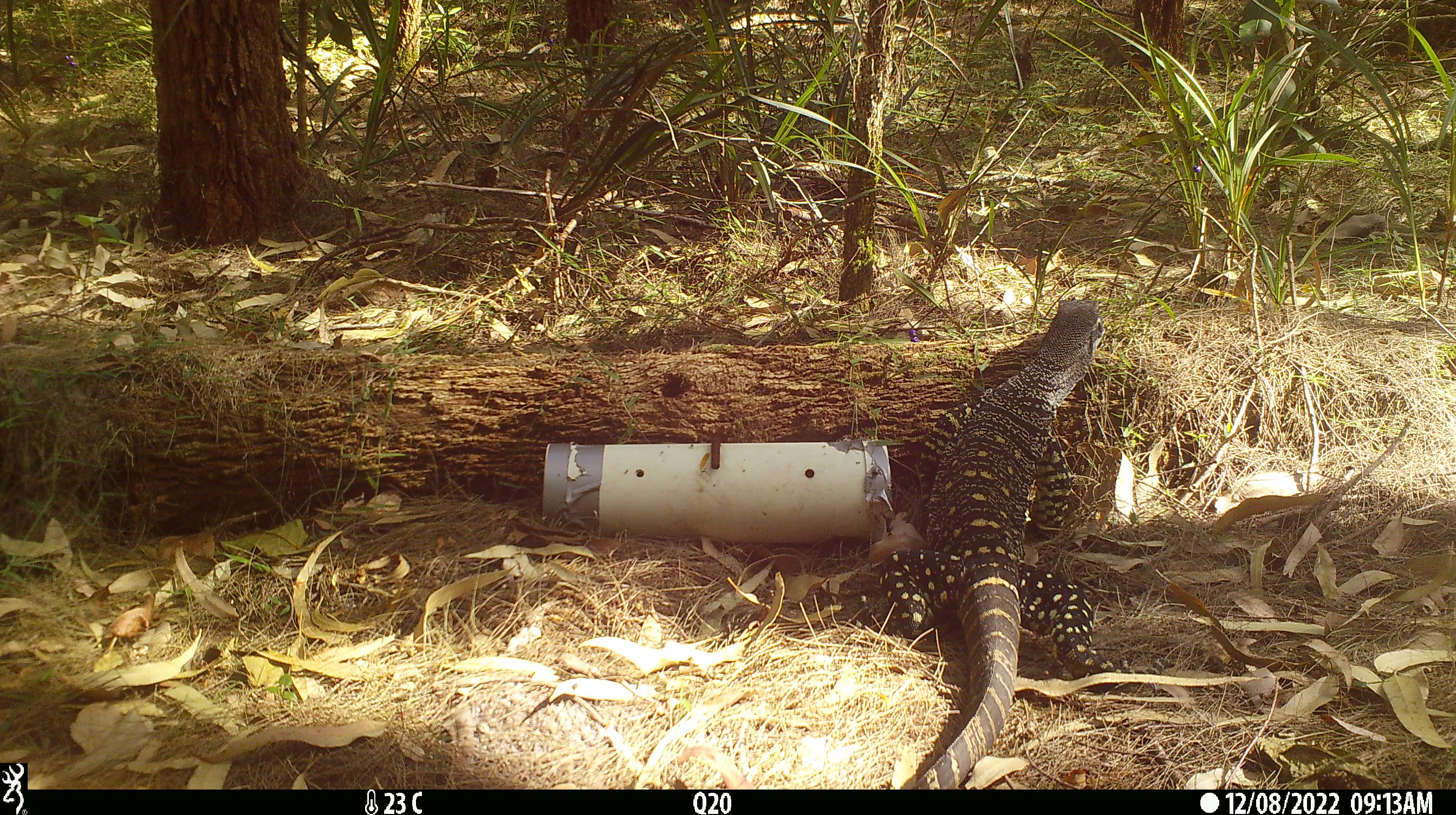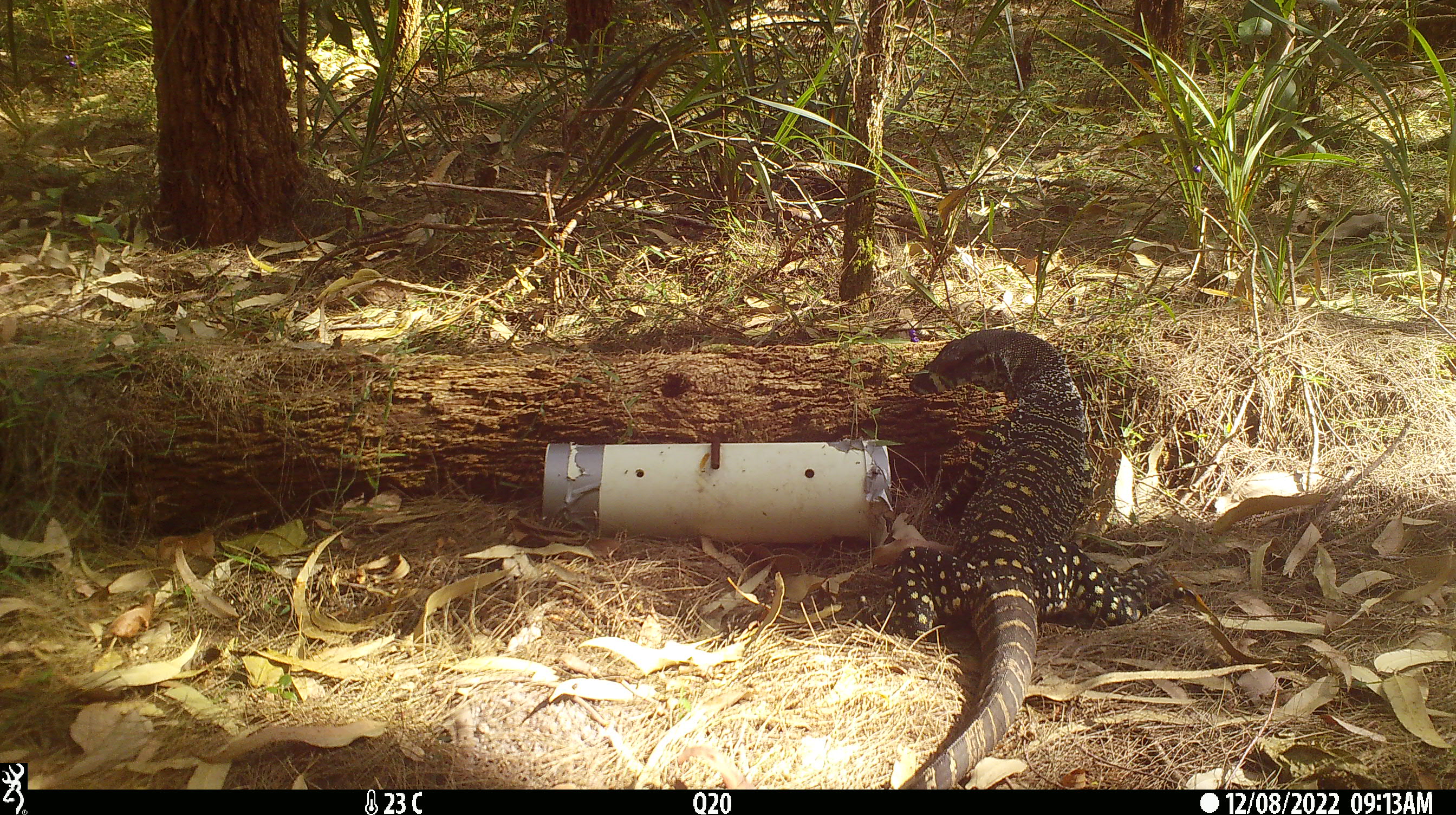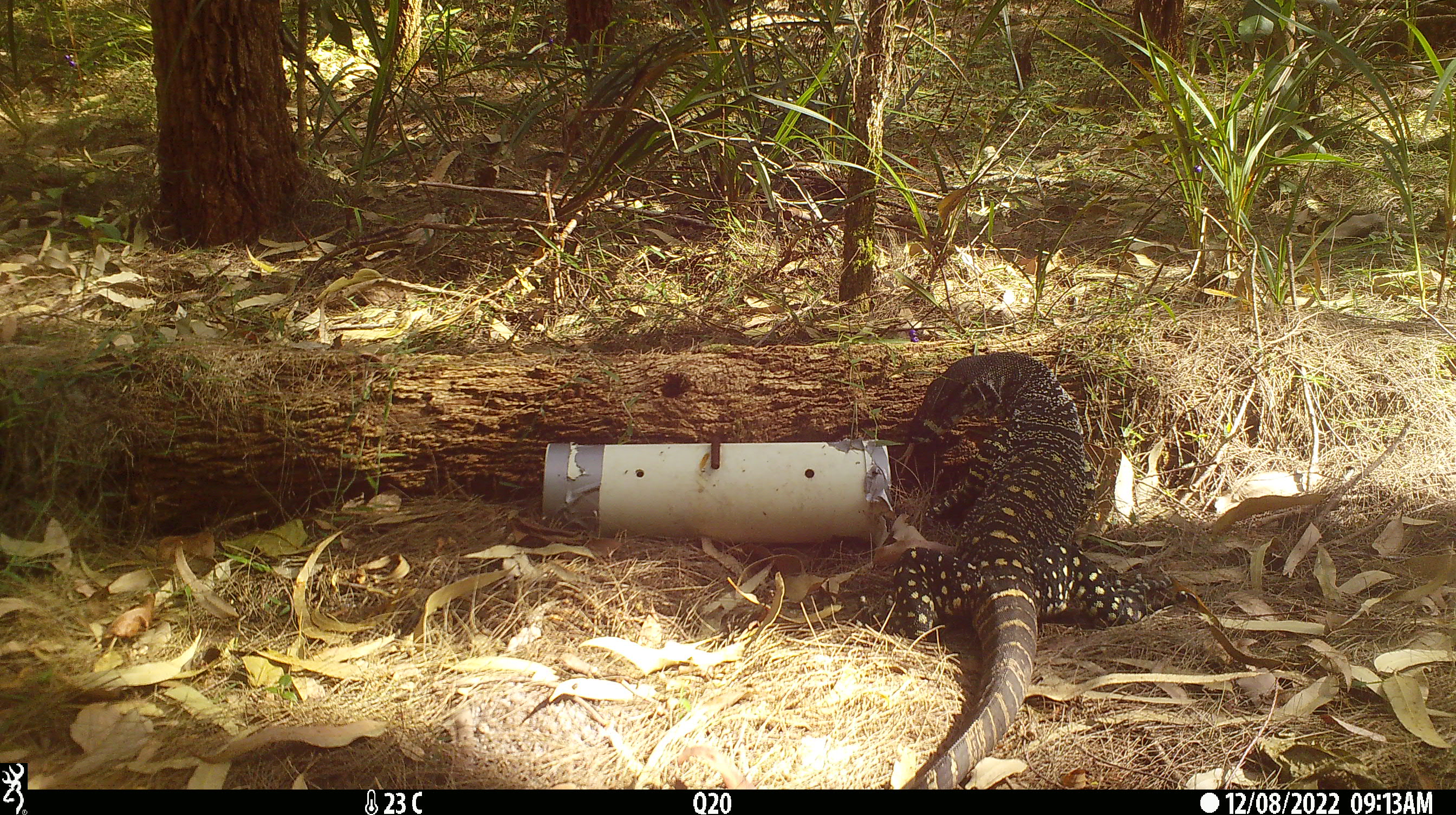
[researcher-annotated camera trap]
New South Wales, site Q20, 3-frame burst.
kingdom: Animalia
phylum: Chordata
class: Reptilia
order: Squamata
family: Varanidae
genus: Varanus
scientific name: Varanus varius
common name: lace monitor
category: goanna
Goanna (lace monitor) (Varanus varius).